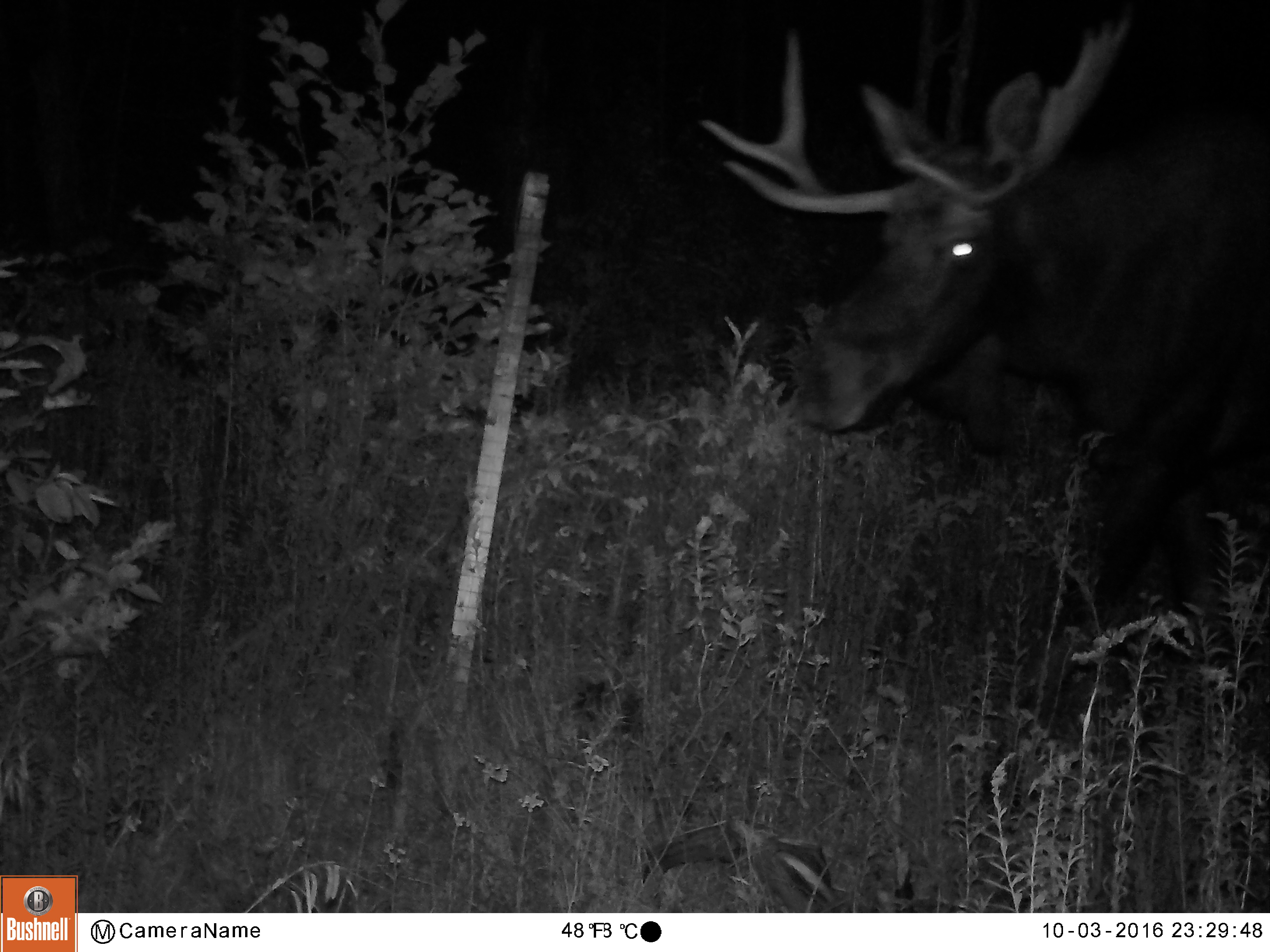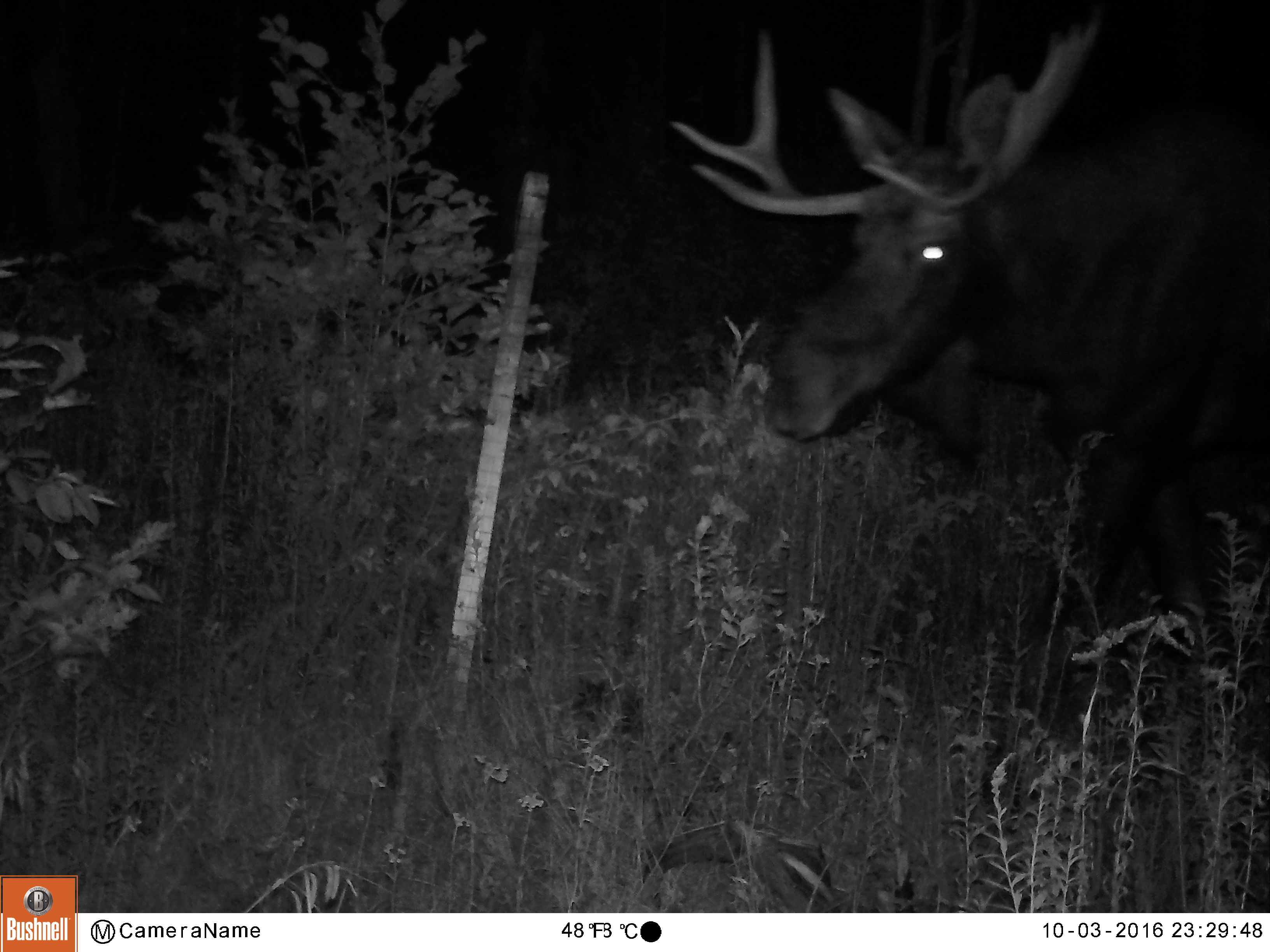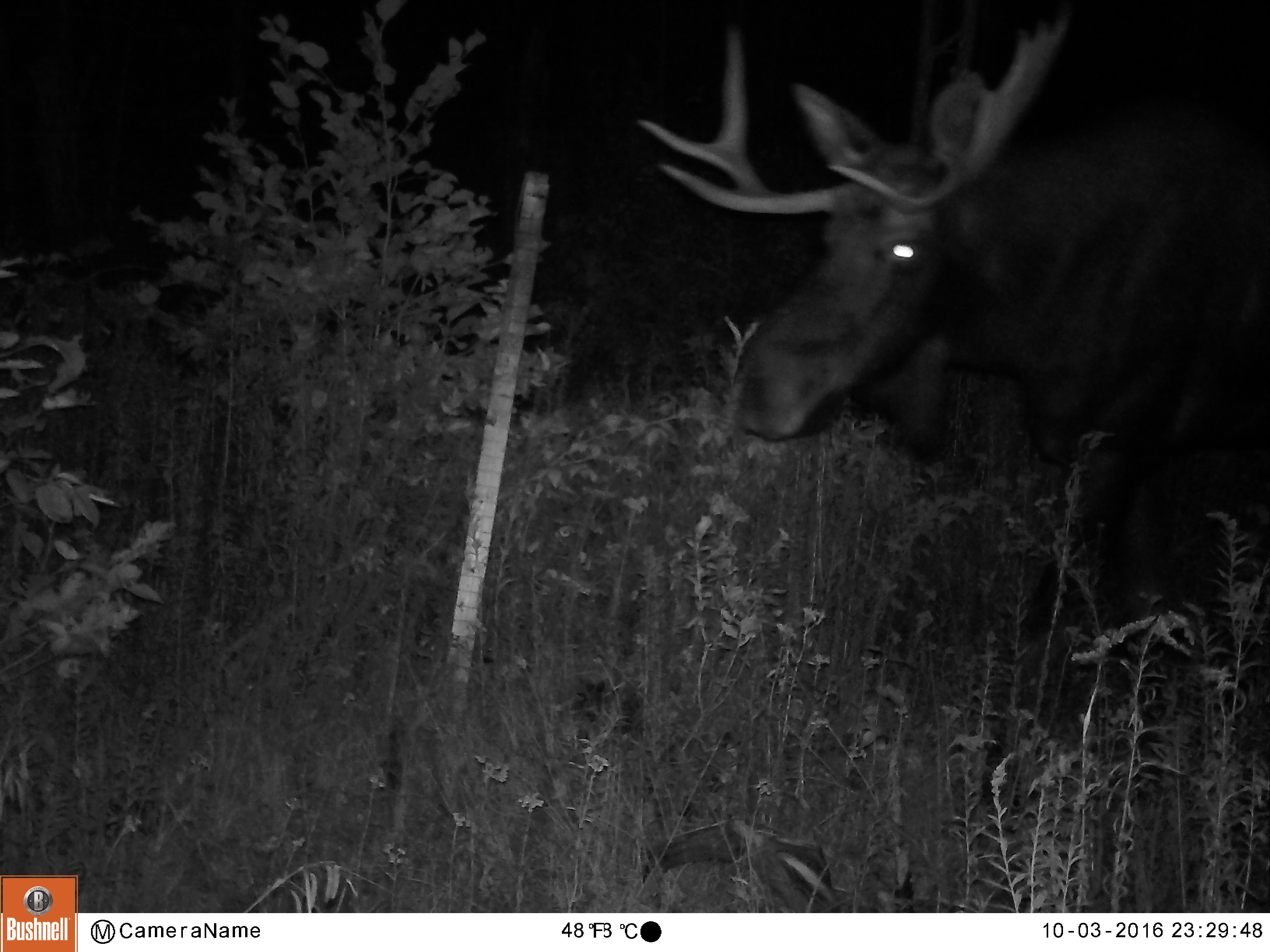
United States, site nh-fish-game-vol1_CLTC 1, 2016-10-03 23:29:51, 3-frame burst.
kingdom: Animalia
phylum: Chordata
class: Mammalia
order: Artiodactyla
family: Cervidae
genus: Alces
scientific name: Alces alces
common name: moose